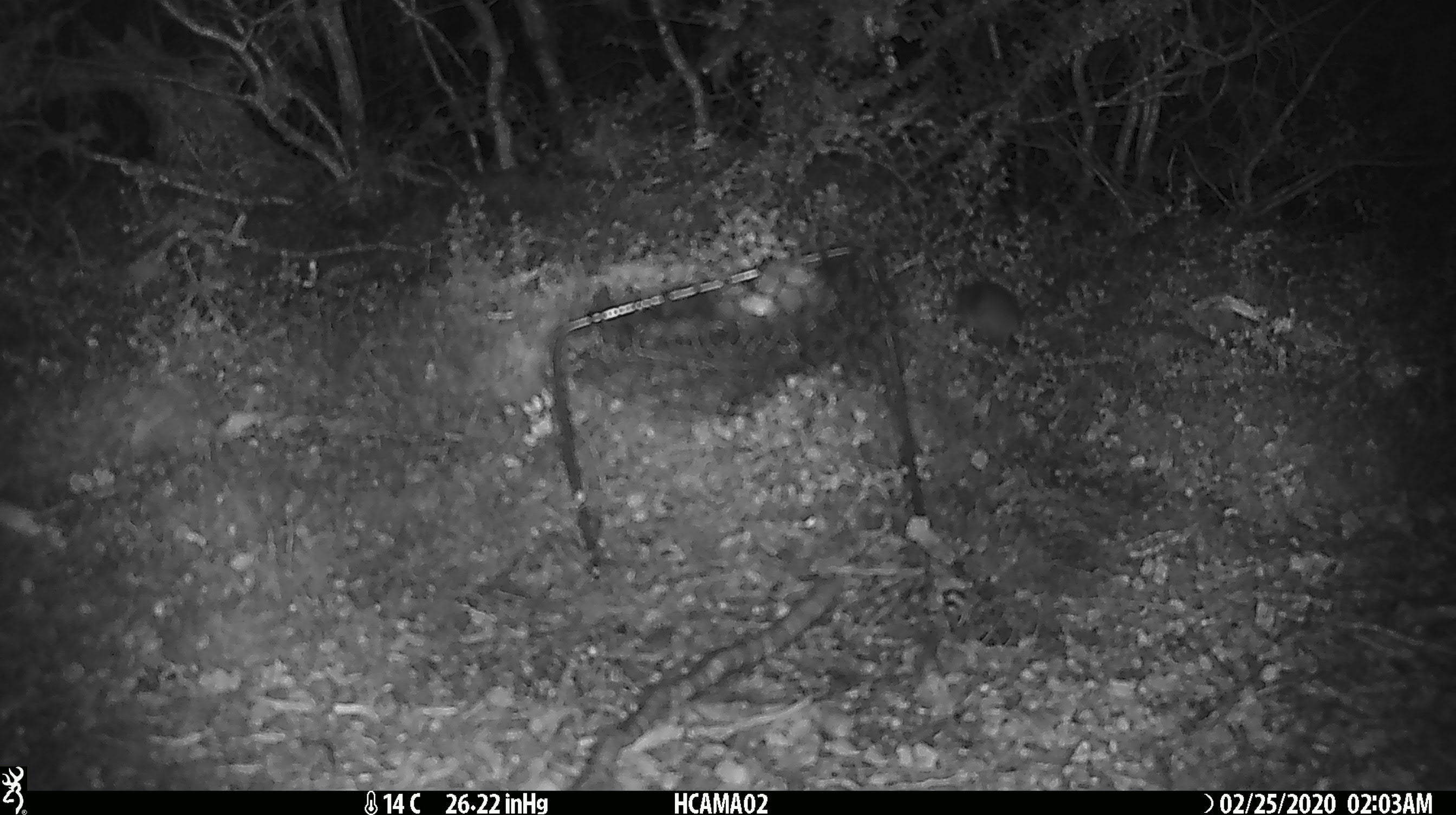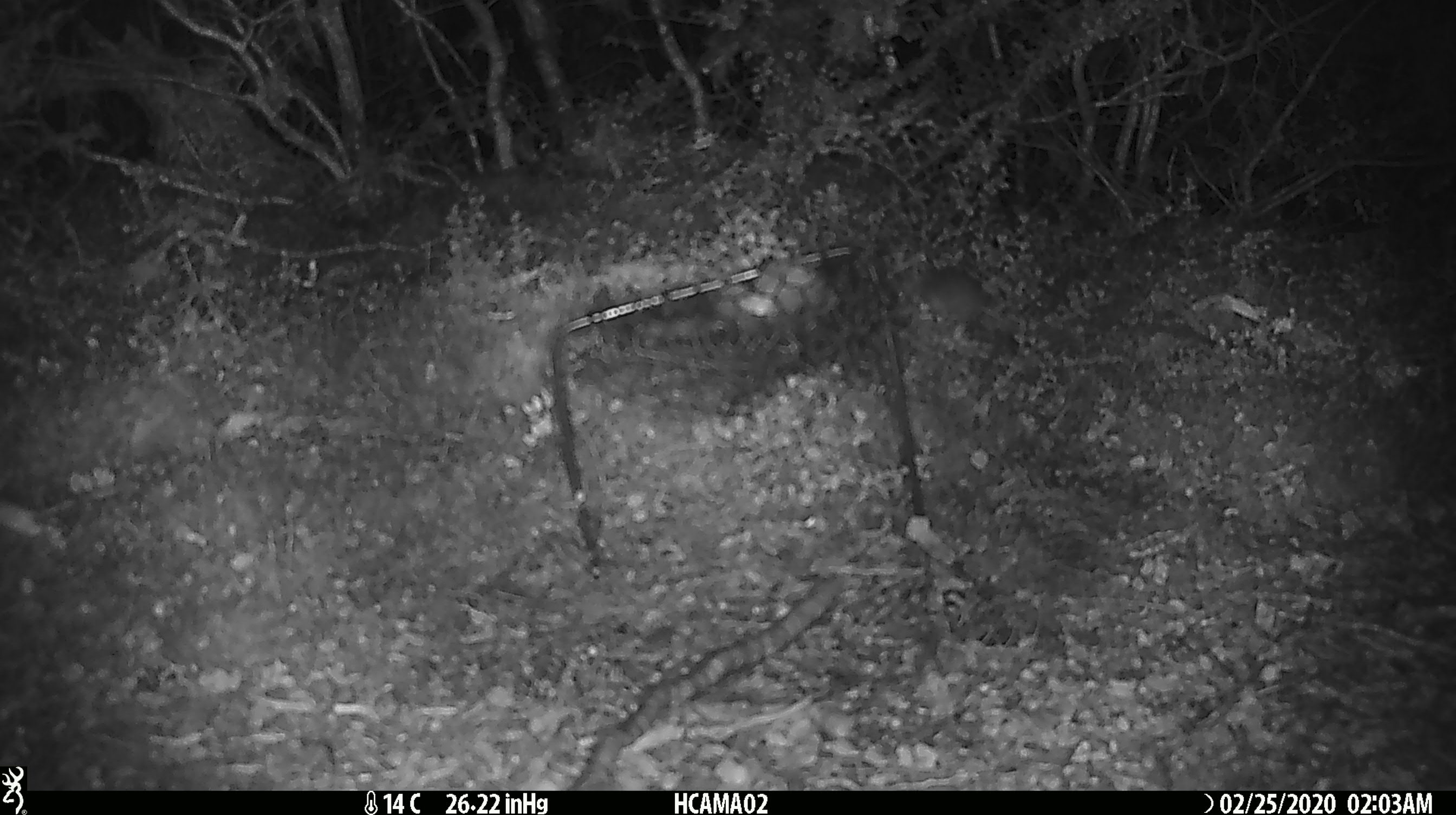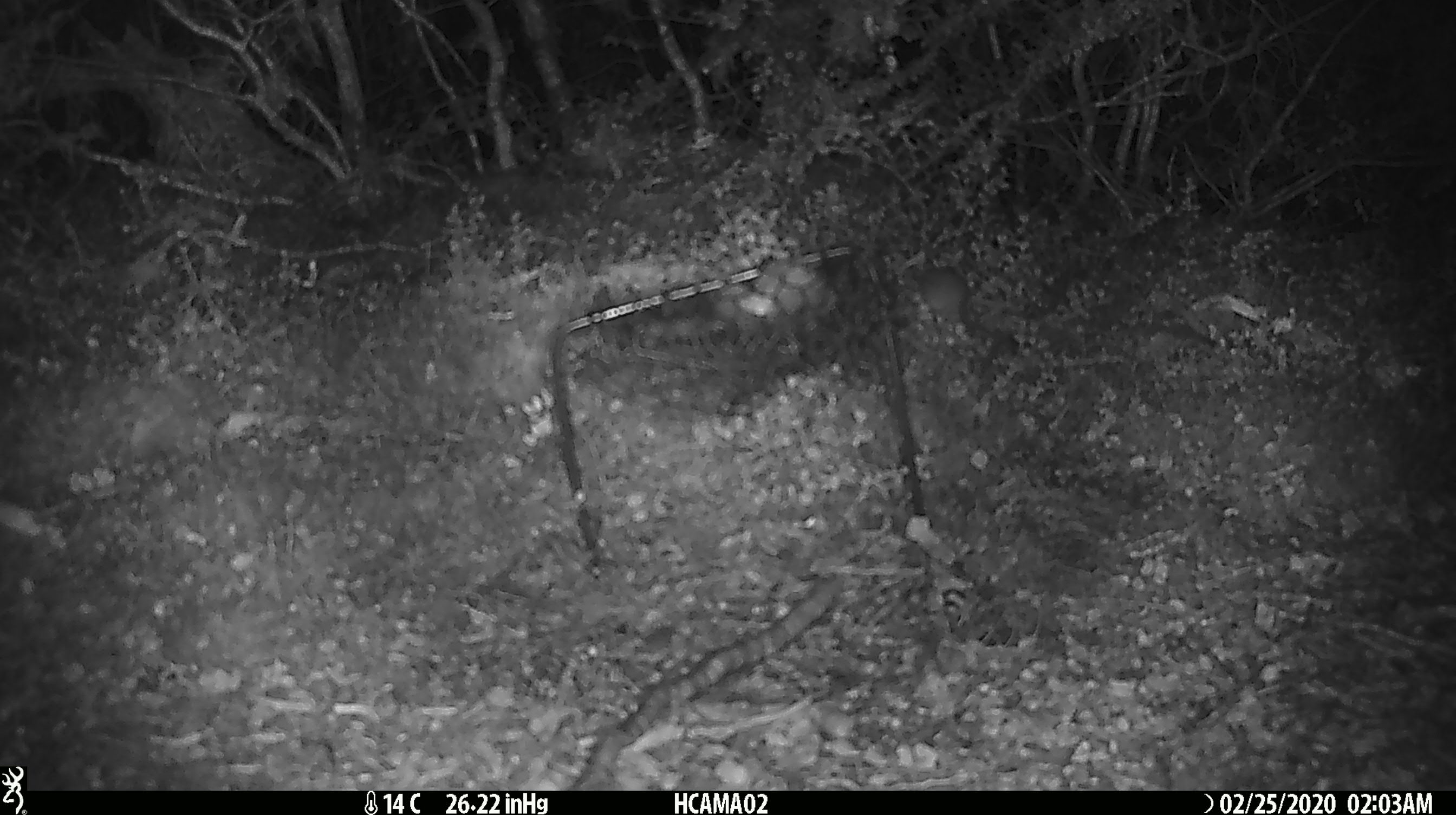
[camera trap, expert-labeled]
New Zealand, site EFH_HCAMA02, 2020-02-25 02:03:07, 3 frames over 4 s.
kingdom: Animalia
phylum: Chordata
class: Mammalia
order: Rodentia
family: Muridae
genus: Mus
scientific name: Mus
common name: mouse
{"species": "mouse (Mus)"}